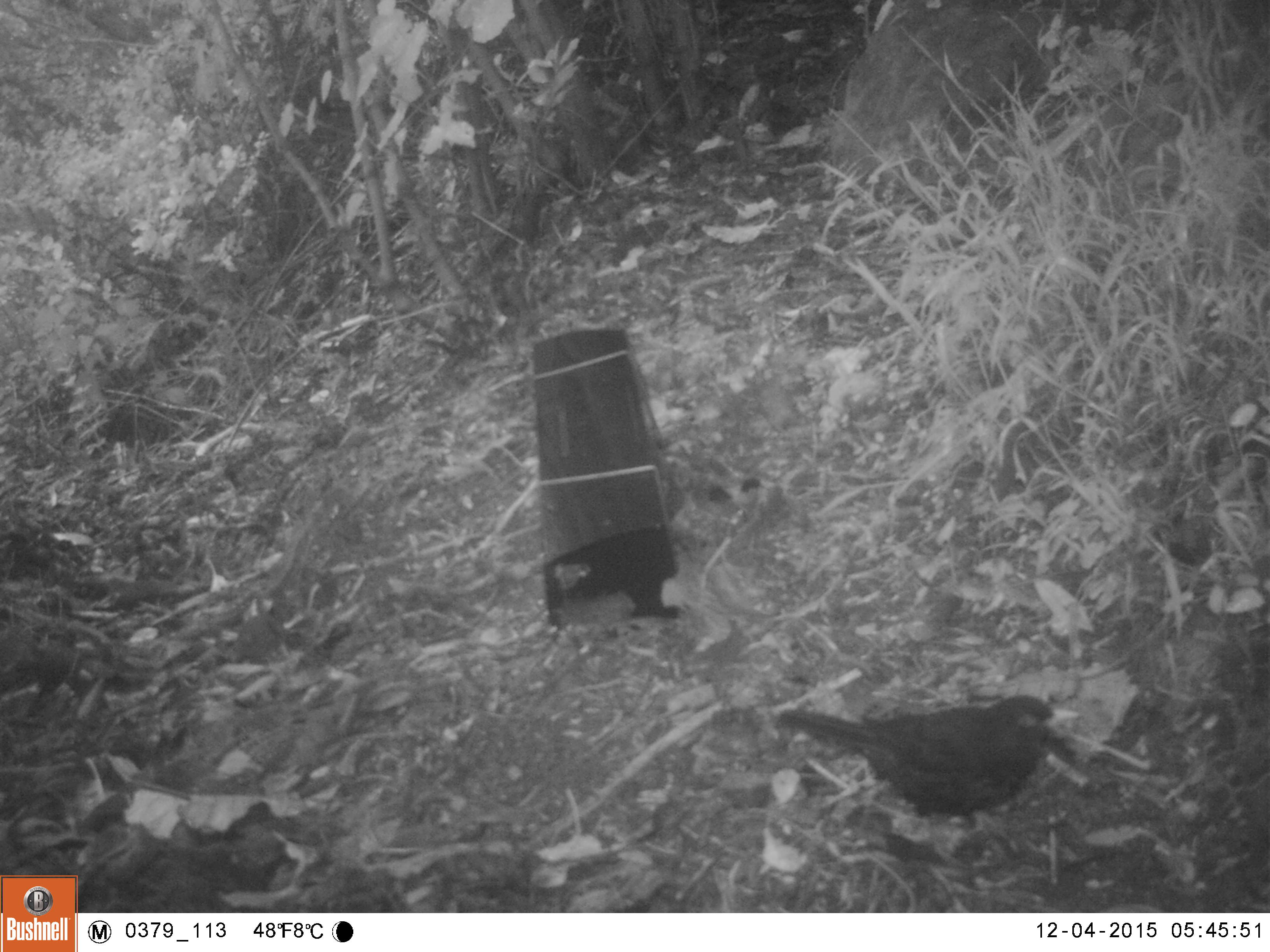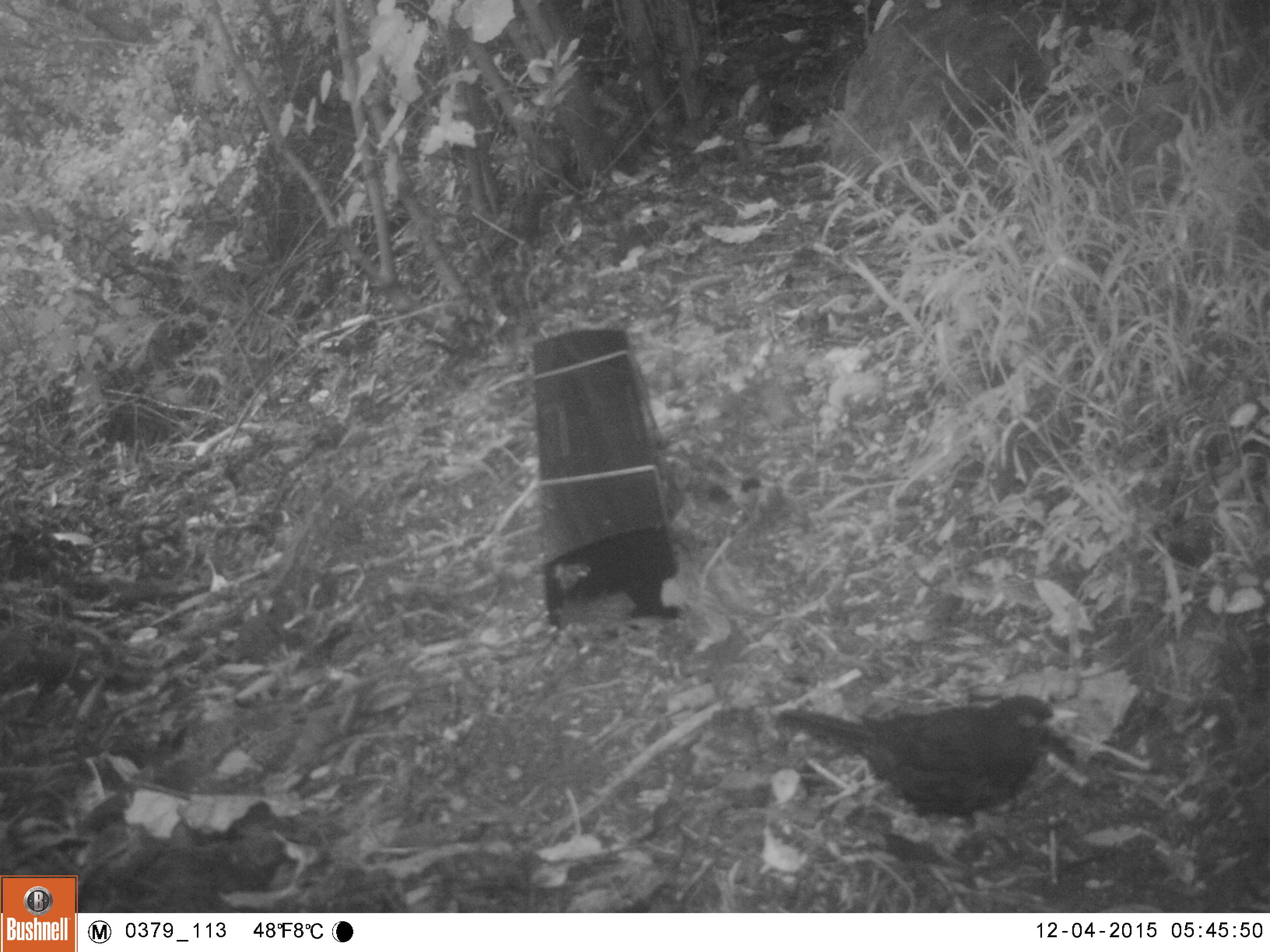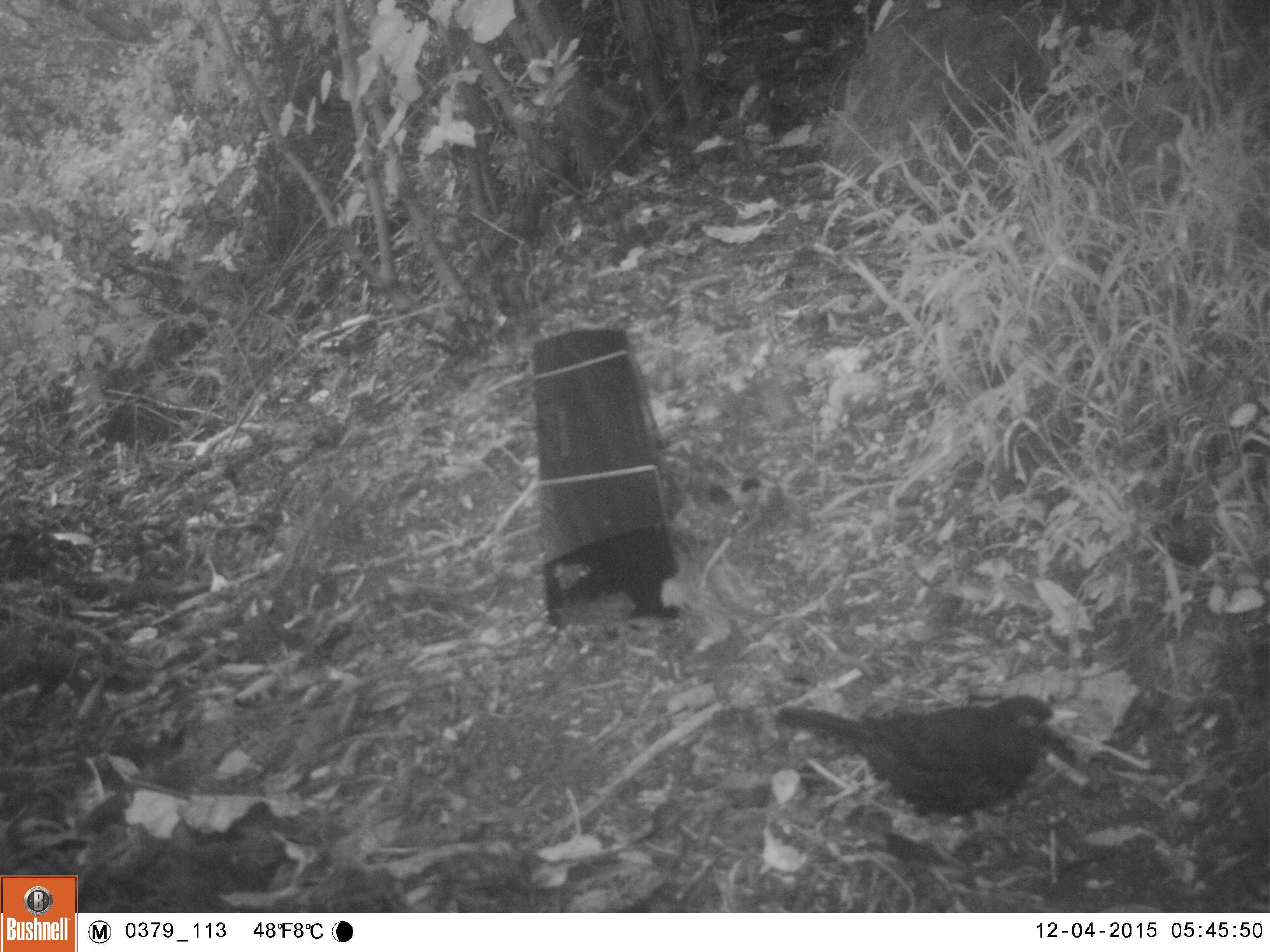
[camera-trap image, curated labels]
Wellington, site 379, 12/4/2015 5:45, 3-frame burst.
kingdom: Animalia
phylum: Chordata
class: Aves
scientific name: Aves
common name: bird